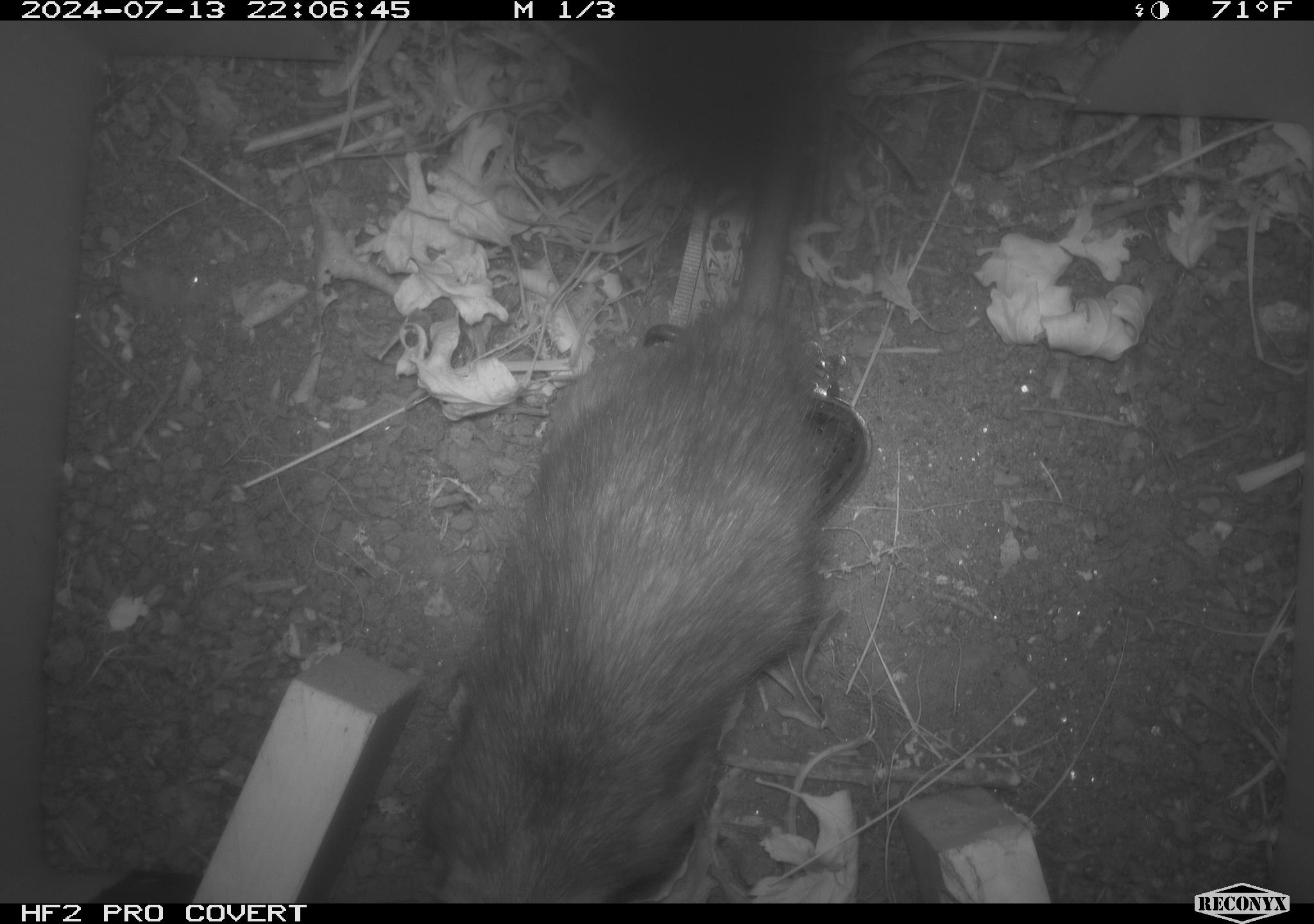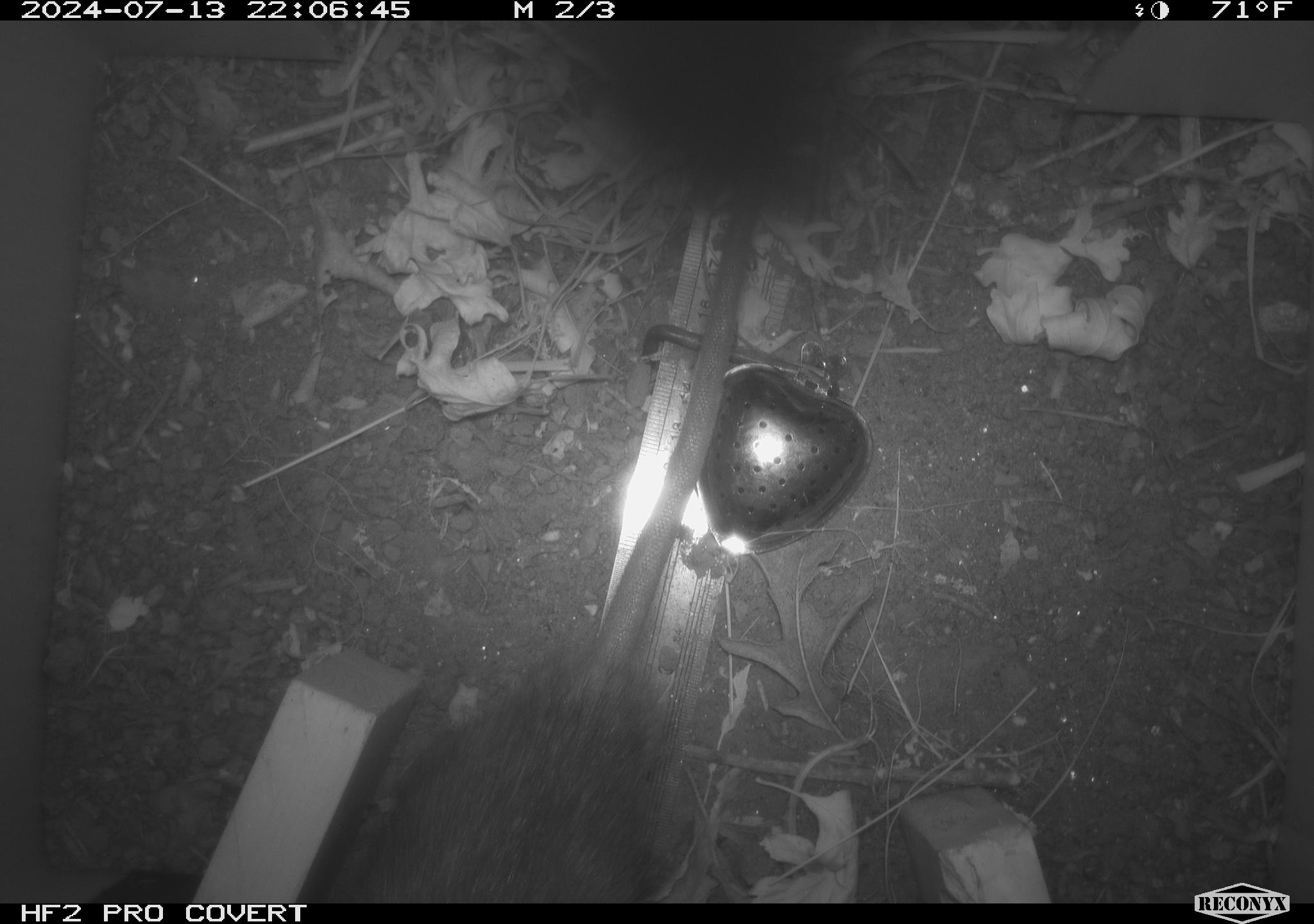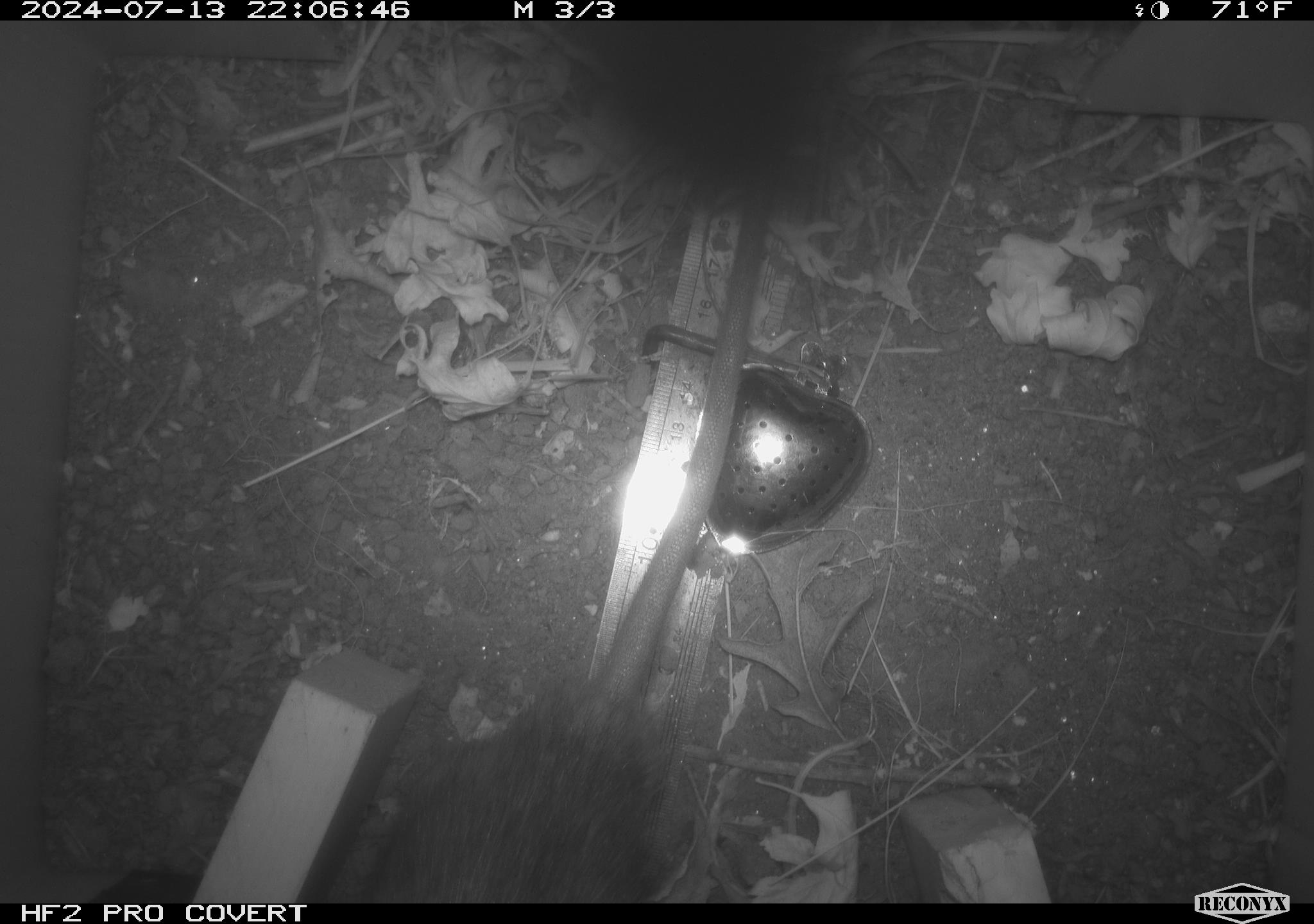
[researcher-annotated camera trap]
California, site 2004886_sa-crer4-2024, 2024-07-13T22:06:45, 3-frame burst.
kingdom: Animalia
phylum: Chordata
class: Mammalia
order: Rodentia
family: Muridae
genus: Rattus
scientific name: Rattus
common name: rat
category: rattus species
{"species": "rattus species (rat) (Rattus)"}